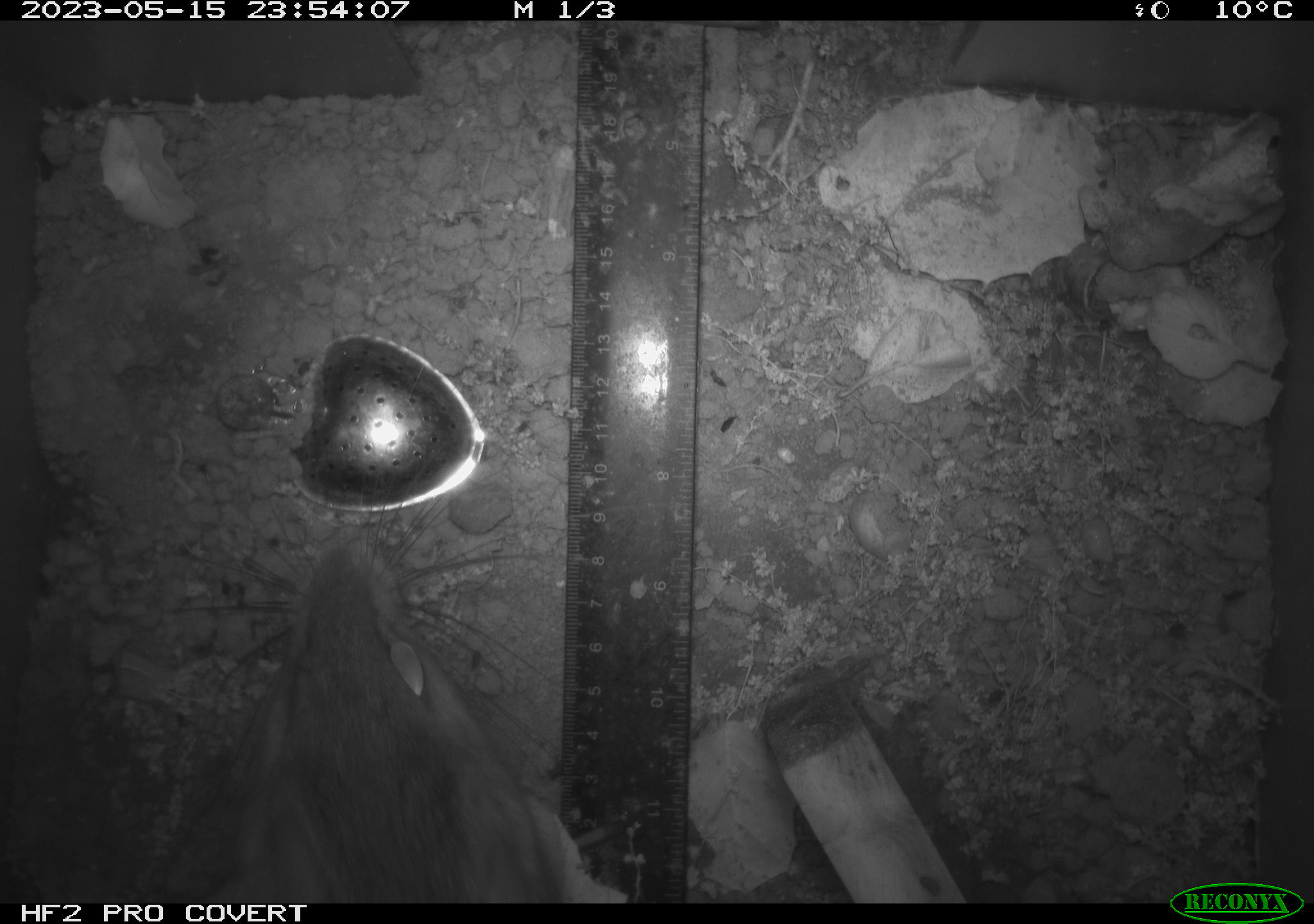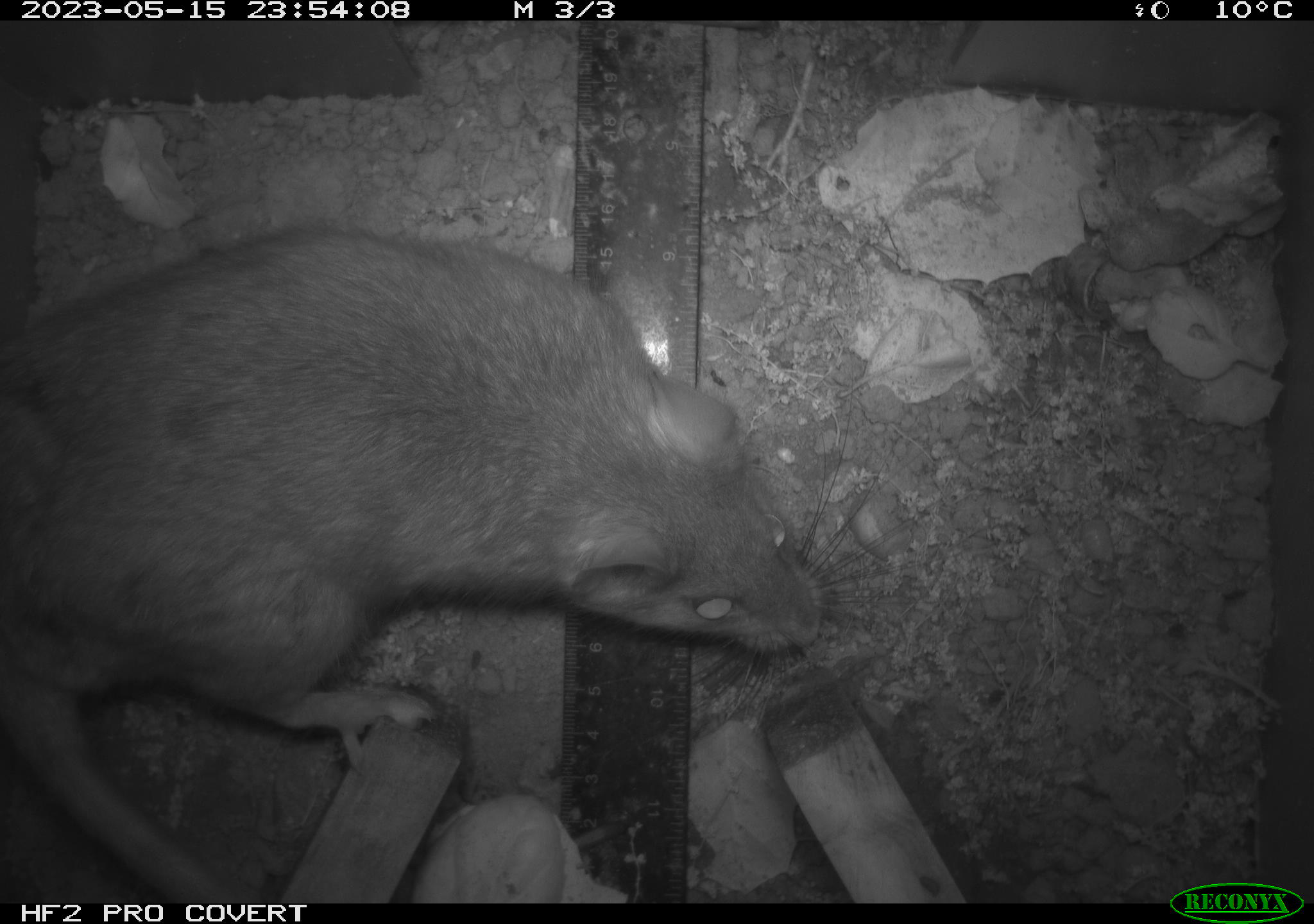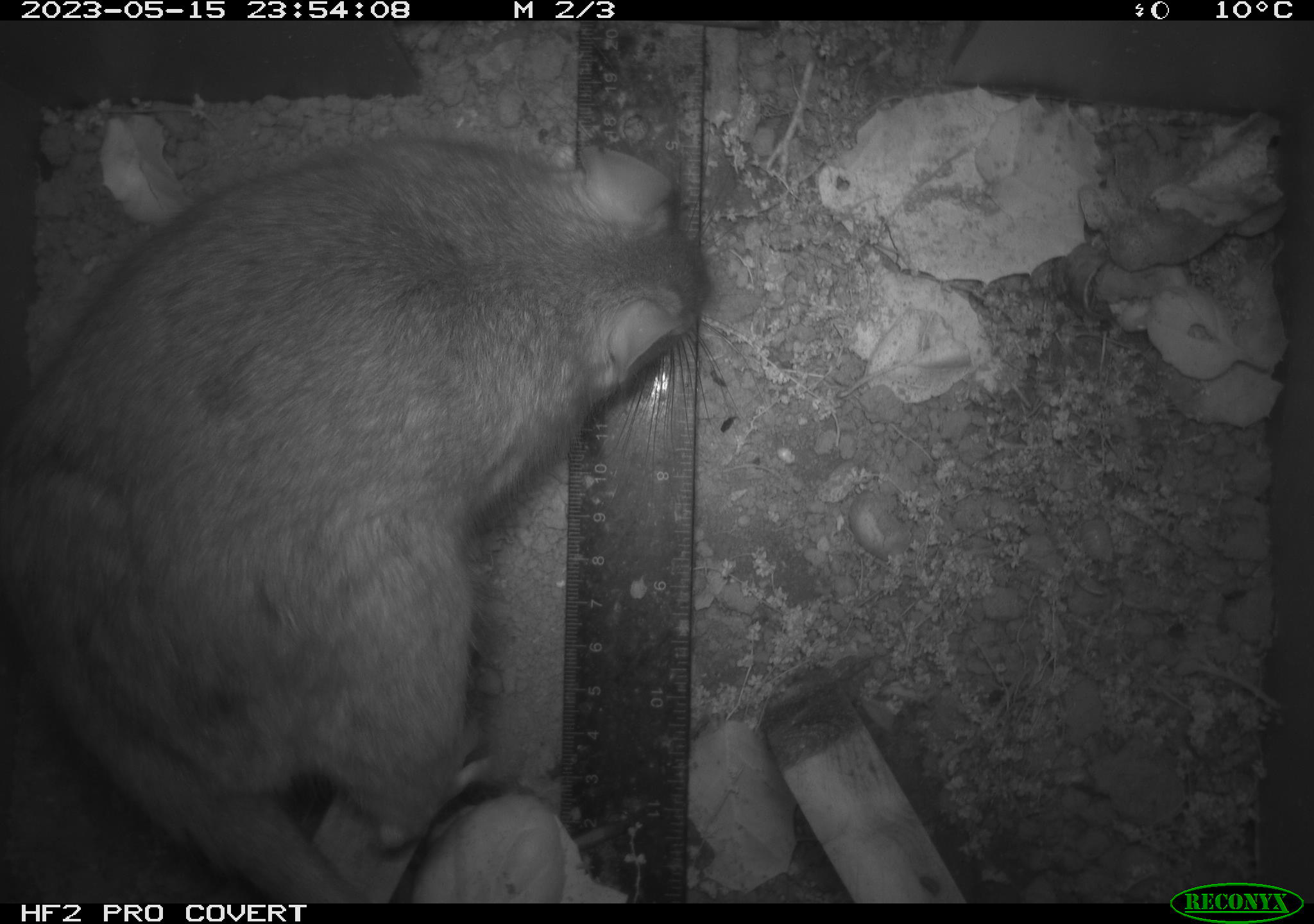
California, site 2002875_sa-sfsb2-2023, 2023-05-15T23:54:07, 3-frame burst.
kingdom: Animalia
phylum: Chordata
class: Mammalia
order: Rodentia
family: Cricetidae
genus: Neotoma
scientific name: Neotoma fuscipes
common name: dusky-footed woodrat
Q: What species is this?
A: Dusky-footed woodrat (Neotoma fuscipes).